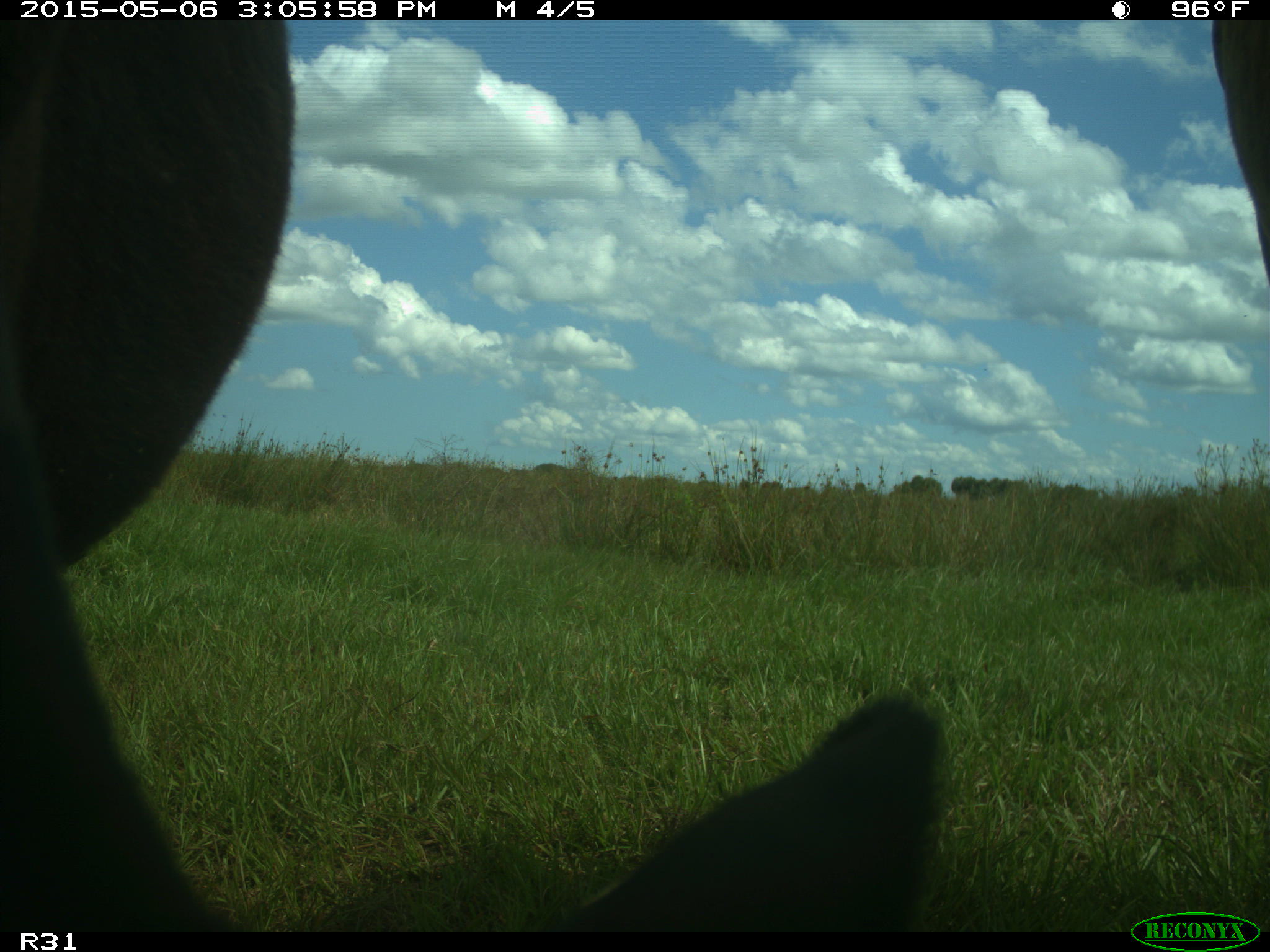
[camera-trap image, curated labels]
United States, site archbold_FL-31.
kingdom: Animalia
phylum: Chordata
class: Mammalia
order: Artiodactyla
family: Bovidae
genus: Bos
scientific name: Bos taurus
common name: domestic cow